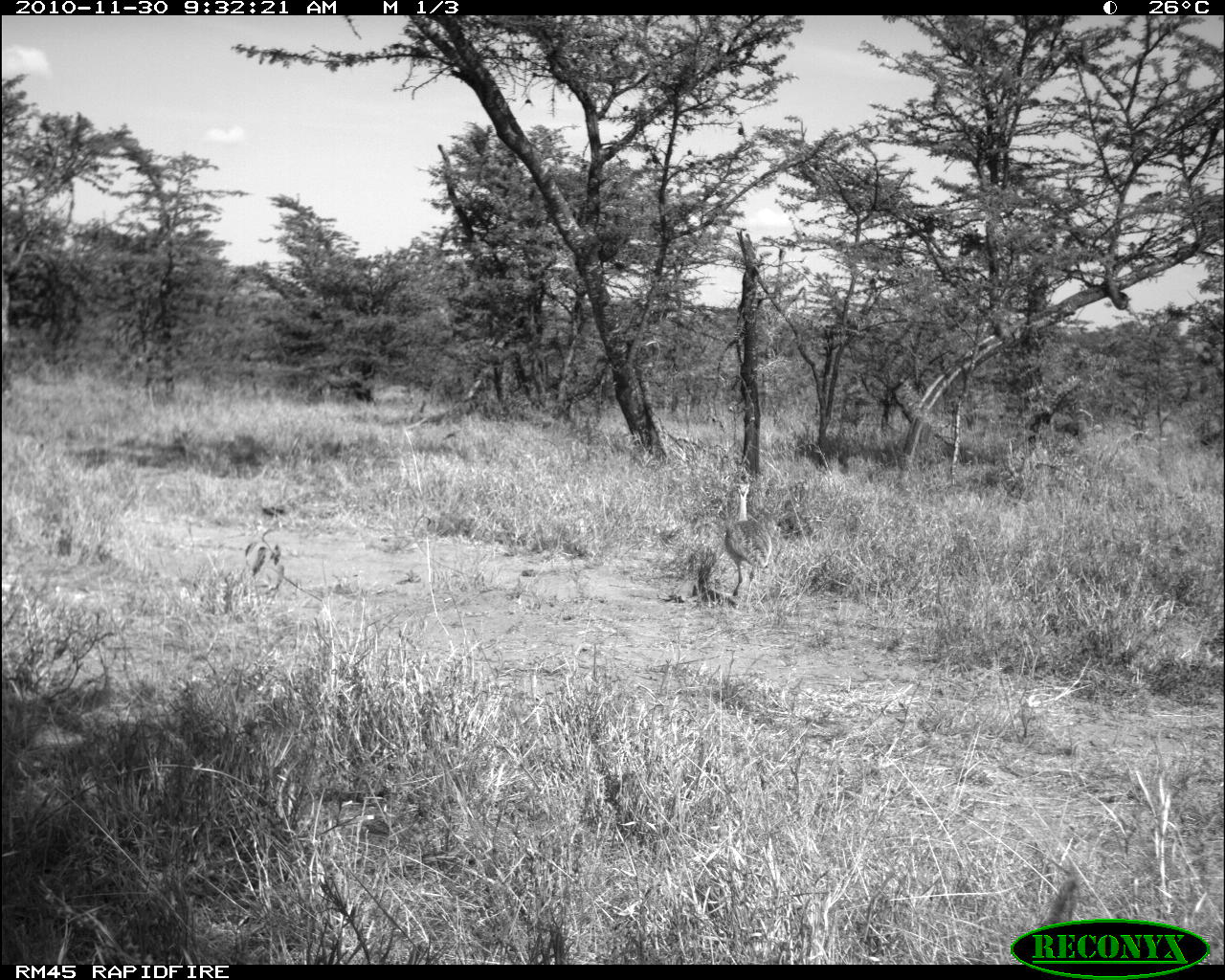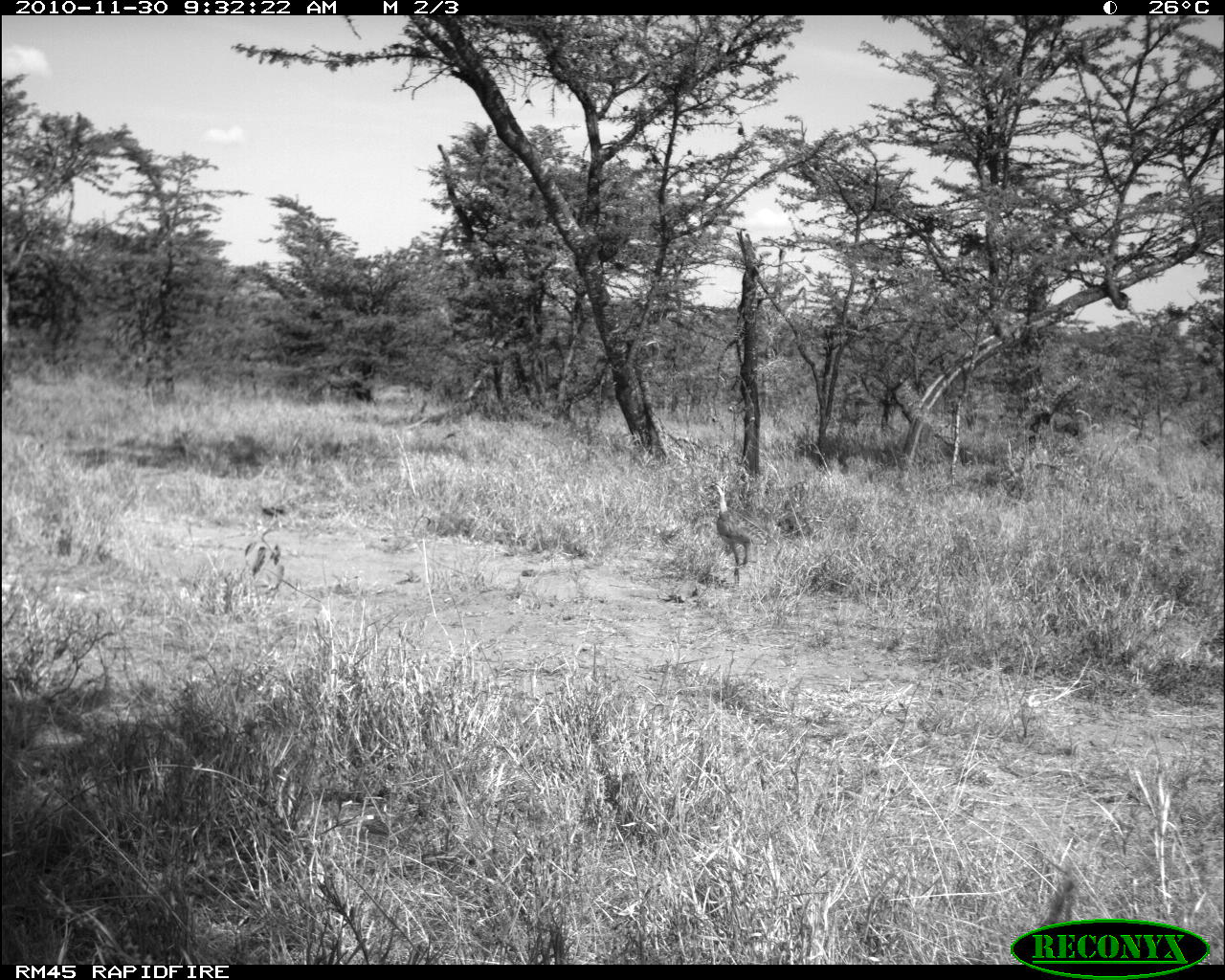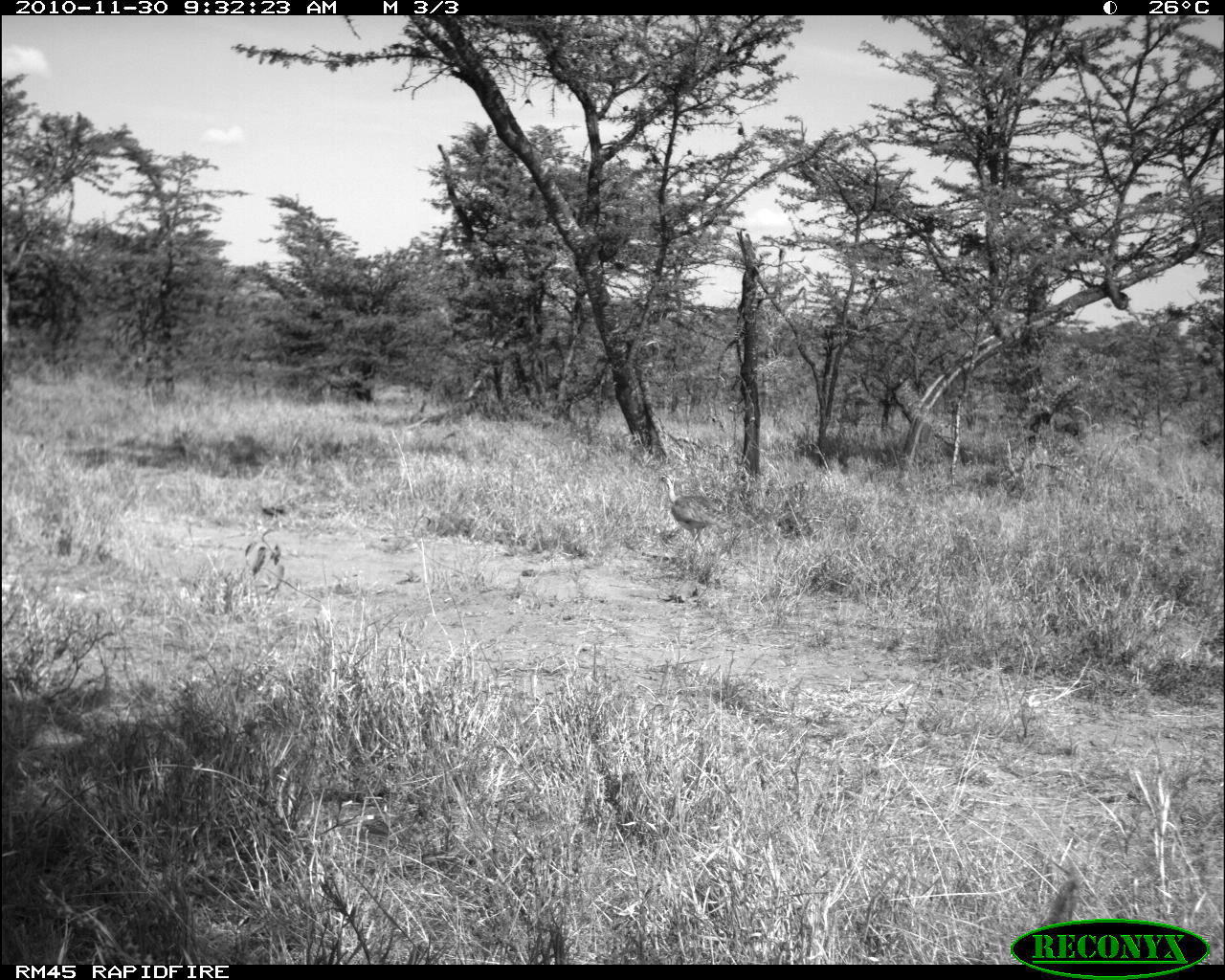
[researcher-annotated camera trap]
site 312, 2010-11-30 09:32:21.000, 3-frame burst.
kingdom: Animalia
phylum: Chordata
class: Aves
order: Otidiformes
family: Otididae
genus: Eupodotis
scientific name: Eupodotis senegalensis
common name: white-bellied bustard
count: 1